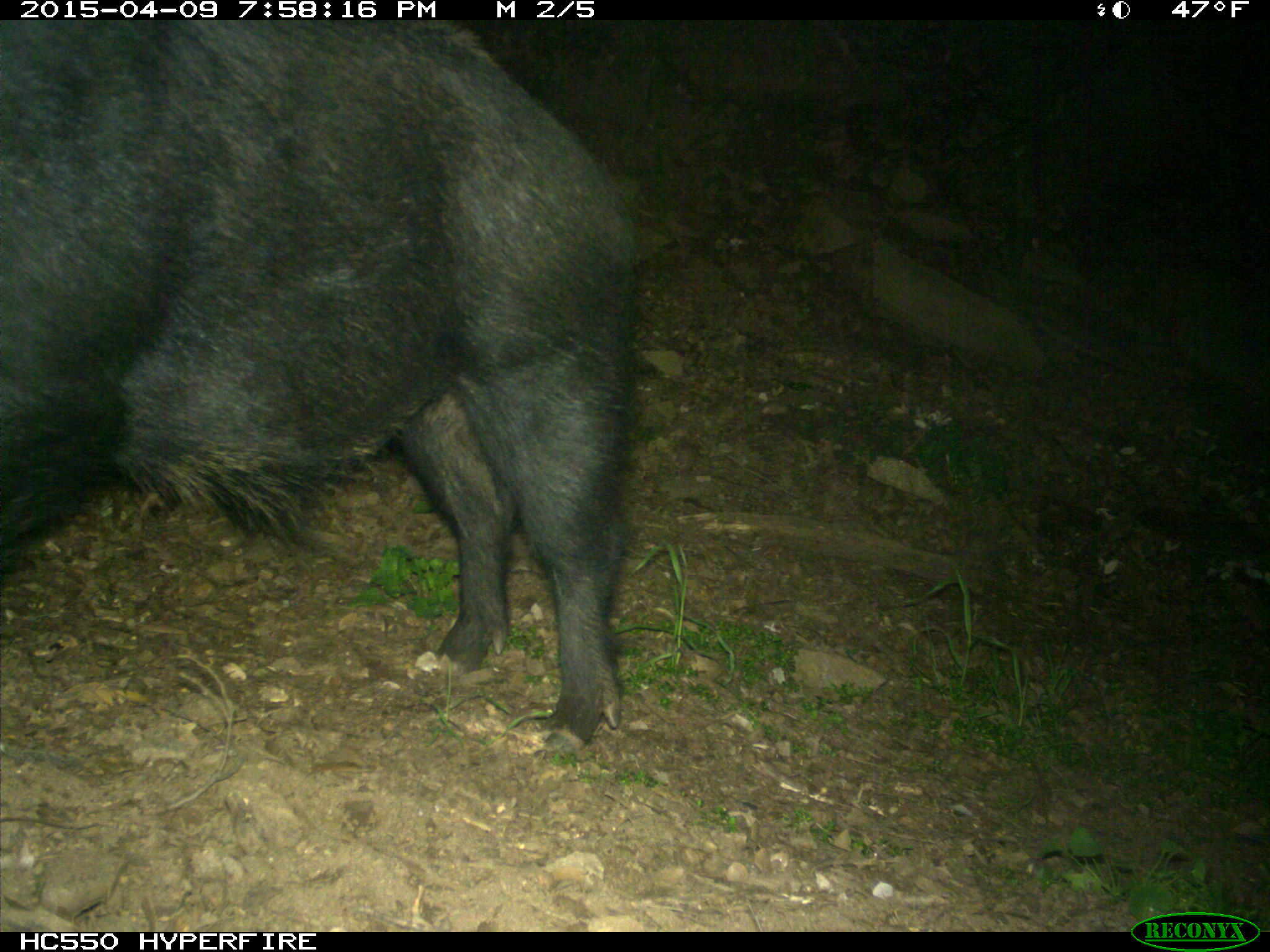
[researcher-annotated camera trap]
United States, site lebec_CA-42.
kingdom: Animalia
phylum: Chordata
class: Mammalia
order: Artiodactyla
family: Suidae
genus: Sus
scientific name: Sus scrofa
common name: wild boar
Sus scrofa (wild boar).